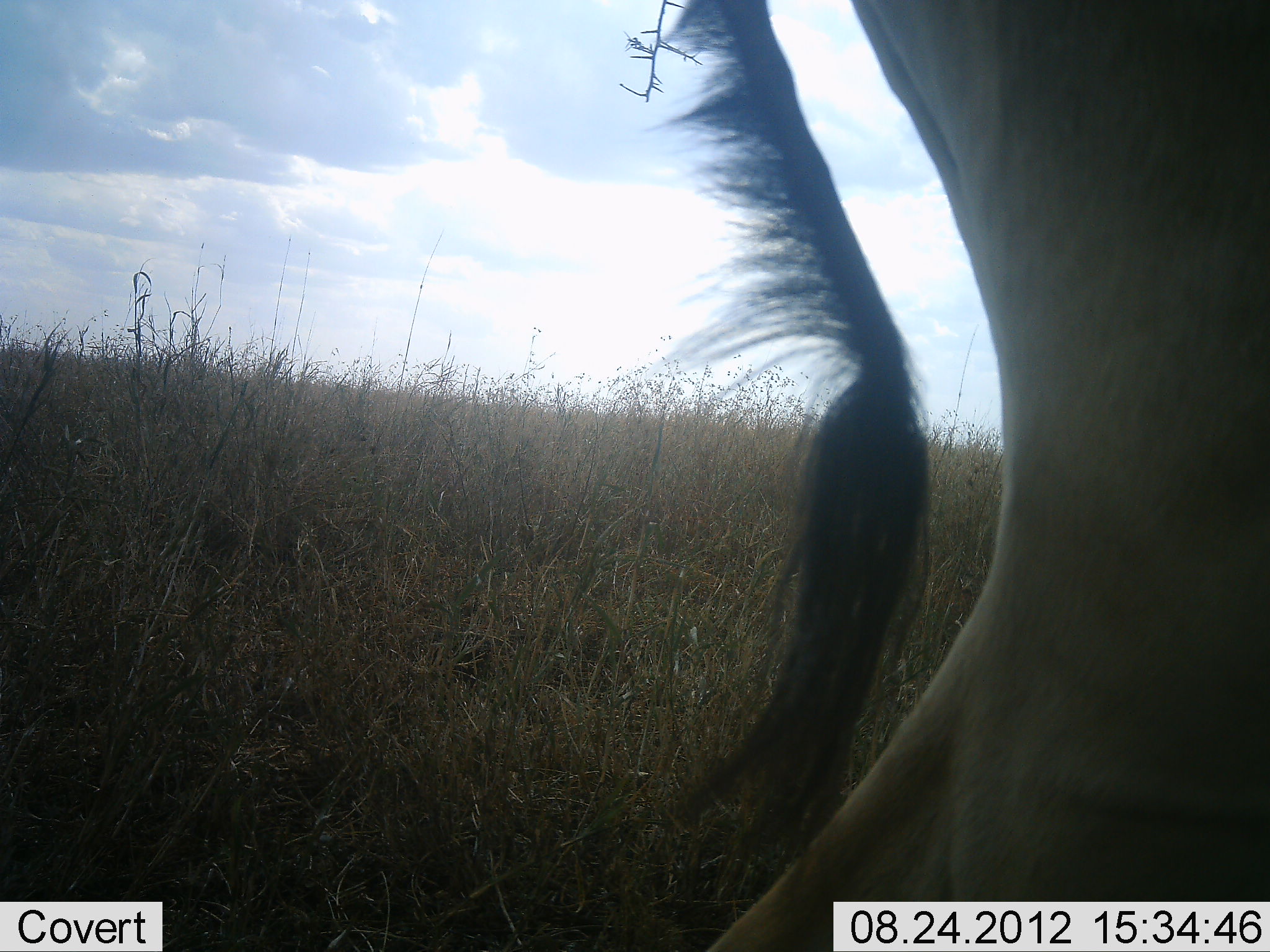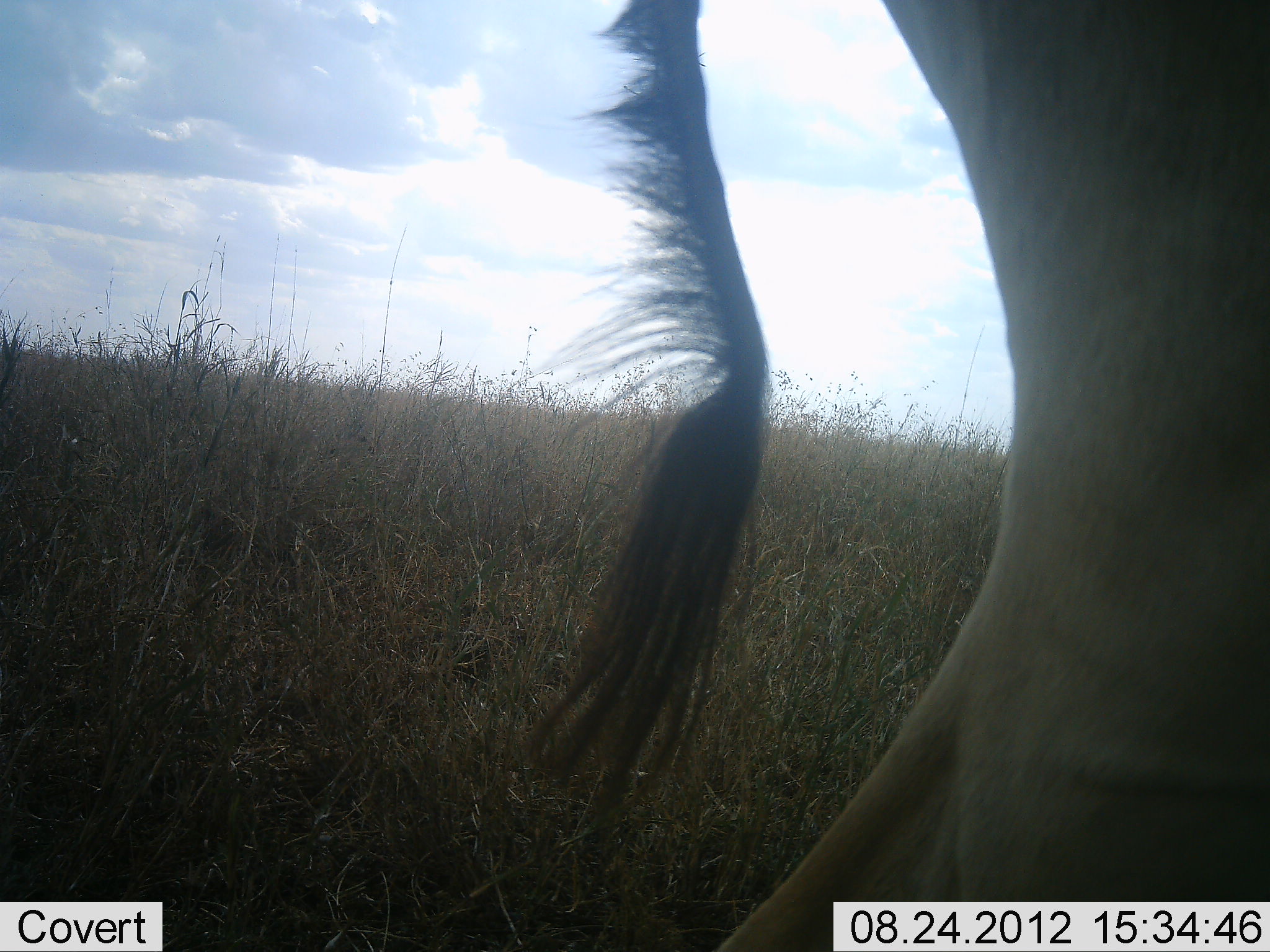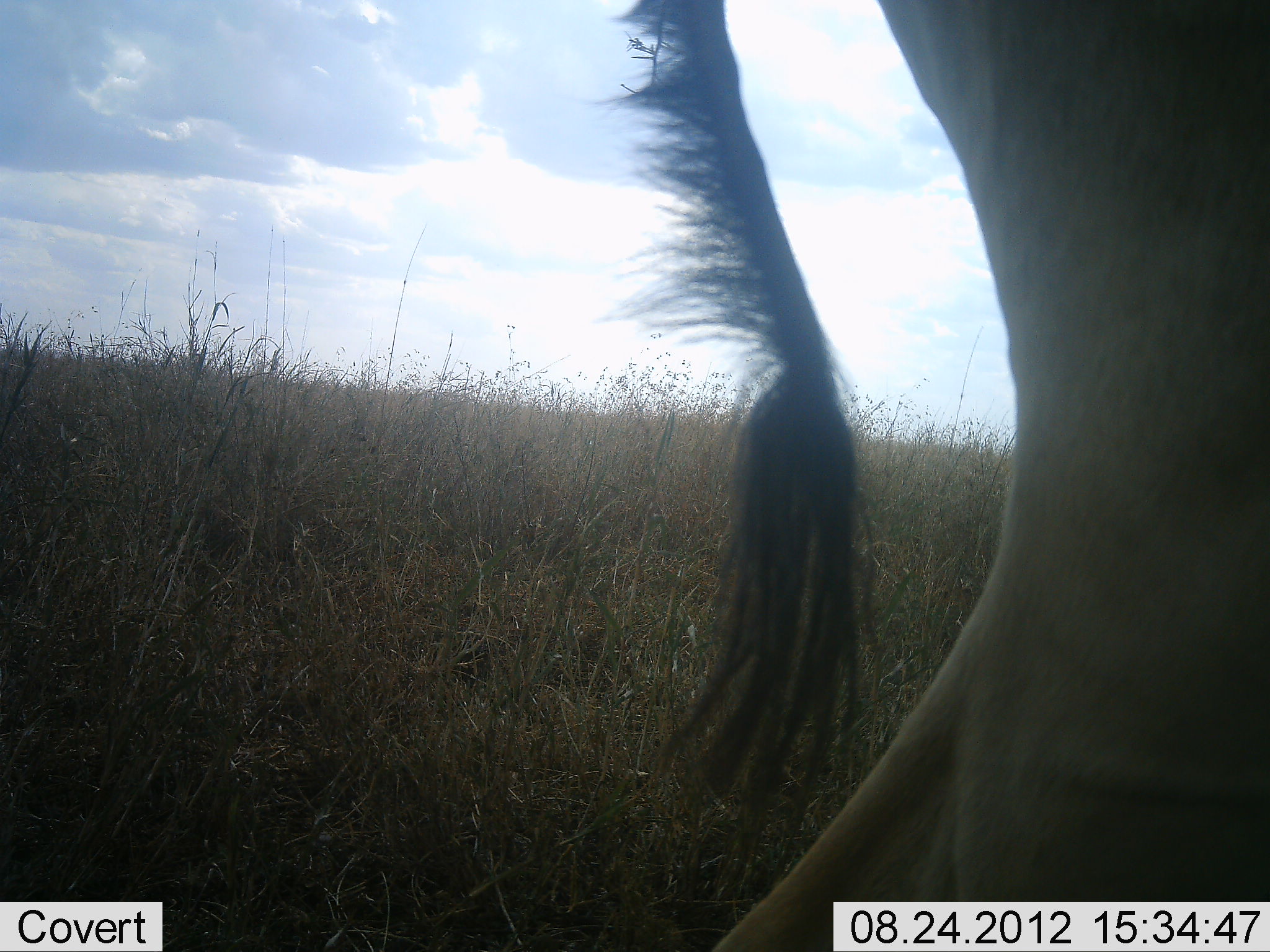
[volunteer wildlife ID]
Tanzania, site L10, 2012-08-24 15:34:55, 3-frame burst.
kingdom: Animalia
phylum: Chordata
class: Mammalia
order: Artiodactyla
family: Bovidae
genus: Alcelaphus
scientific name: Alcelaphus buselaphus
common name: hartebeest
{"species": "hartebeest (Alcelaphus buselaphus)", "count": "1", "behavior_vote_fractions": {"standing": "90%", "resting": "0%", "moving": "0%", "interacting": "0%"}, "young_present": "0%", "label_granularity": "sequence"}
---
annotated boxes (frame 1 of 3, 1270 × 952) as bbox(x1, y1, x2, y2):
animal: bbox(645, 0, 1270, 952)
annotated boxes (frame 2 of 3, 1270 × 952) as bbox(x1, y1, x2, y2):
animal: bbox(515, 0, 1270, 952)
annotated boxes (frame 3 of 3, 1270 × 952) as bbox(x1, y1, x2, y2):
animal: bbox(575, 1, 1270, 952)